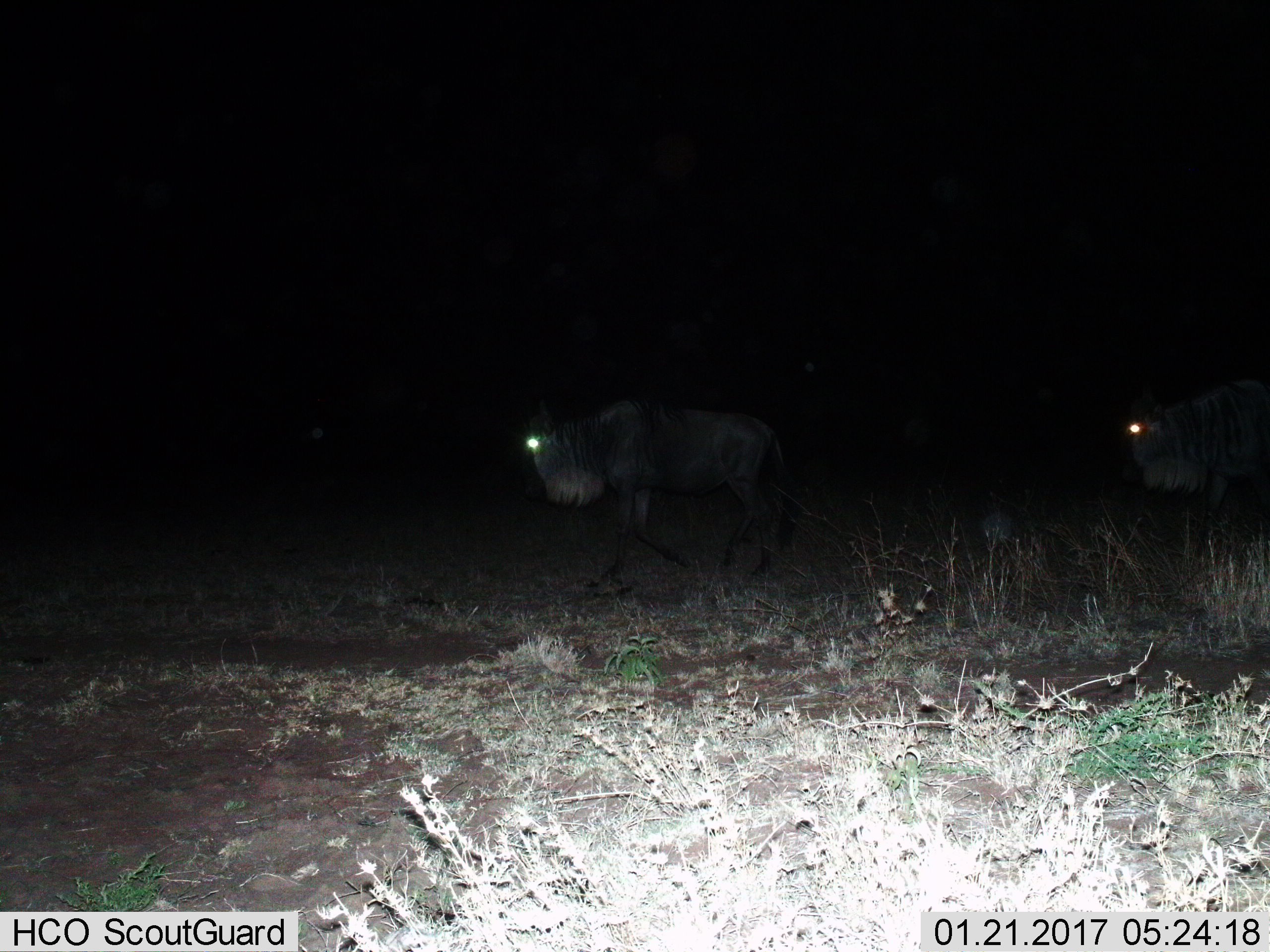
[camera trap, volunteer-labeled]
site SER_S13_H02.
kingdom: Animalia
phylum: Chordata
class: Mammalia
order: Artiodactyla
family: Bovidae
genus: Connochaetes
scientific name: Connochaetes taurinus taurinus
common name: blue wildebeest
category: wildebeestblue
Wildebeestblue (blue wildebeest) (Connochaetes taurinus taurinus), count 2. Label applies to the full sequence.